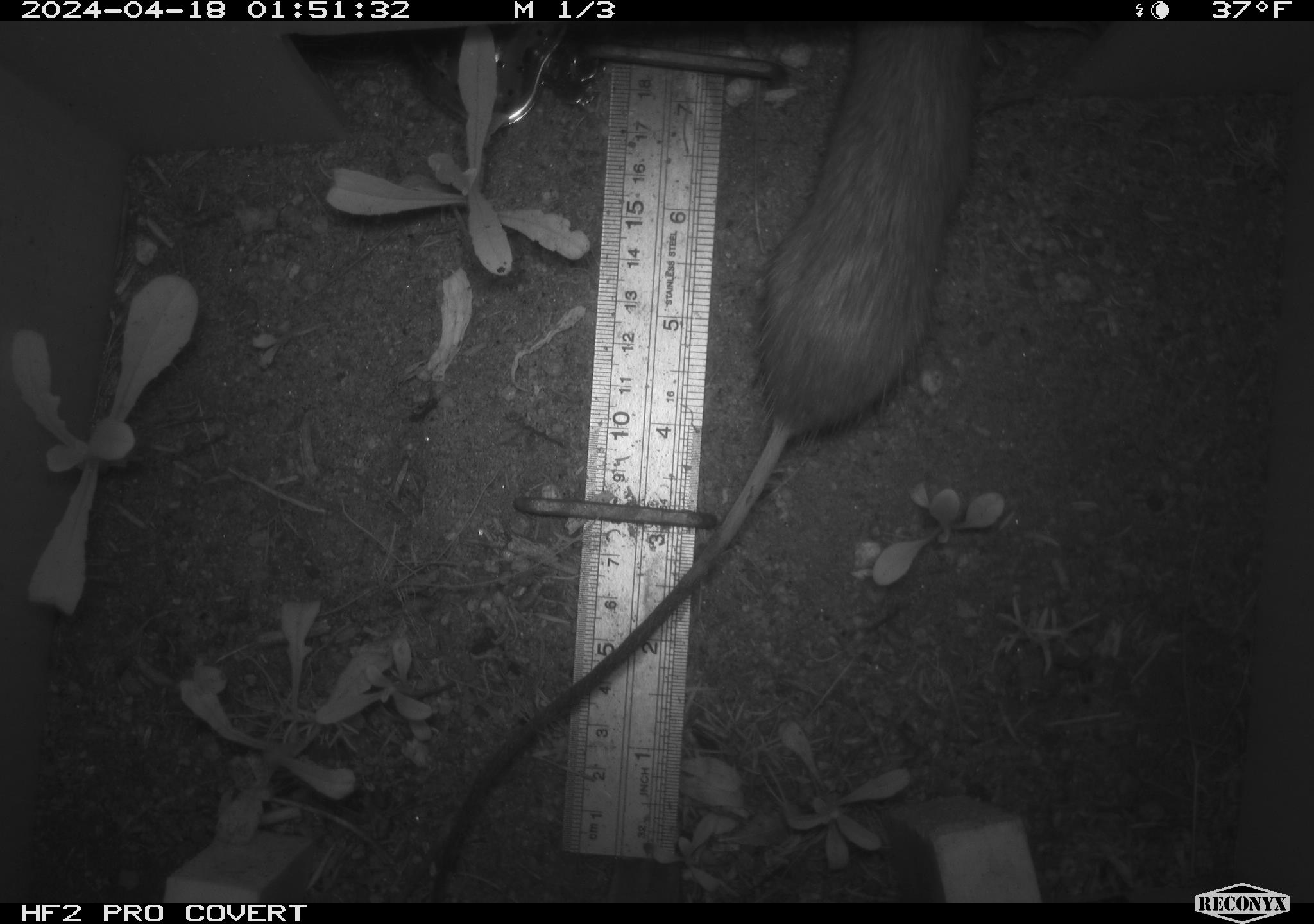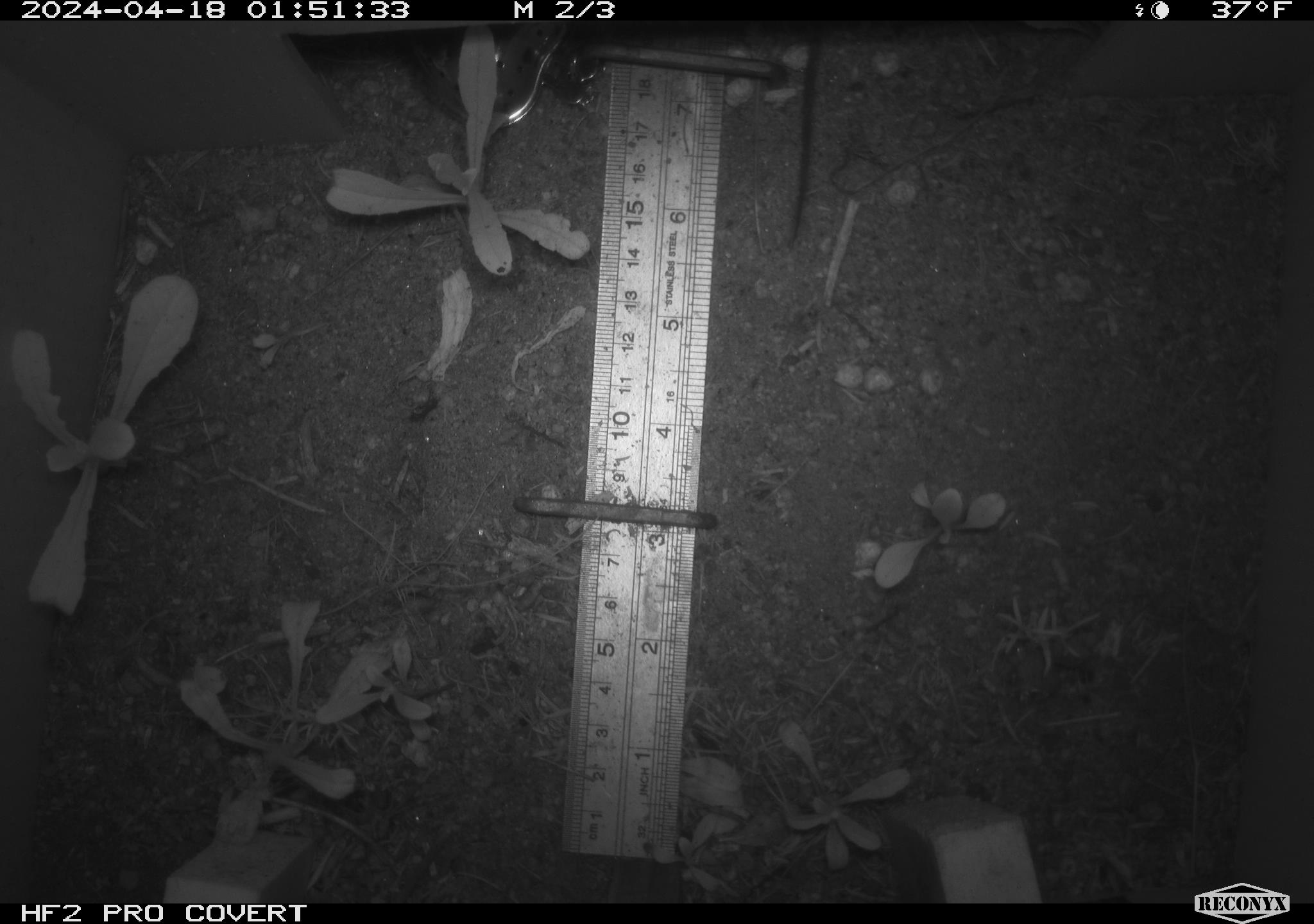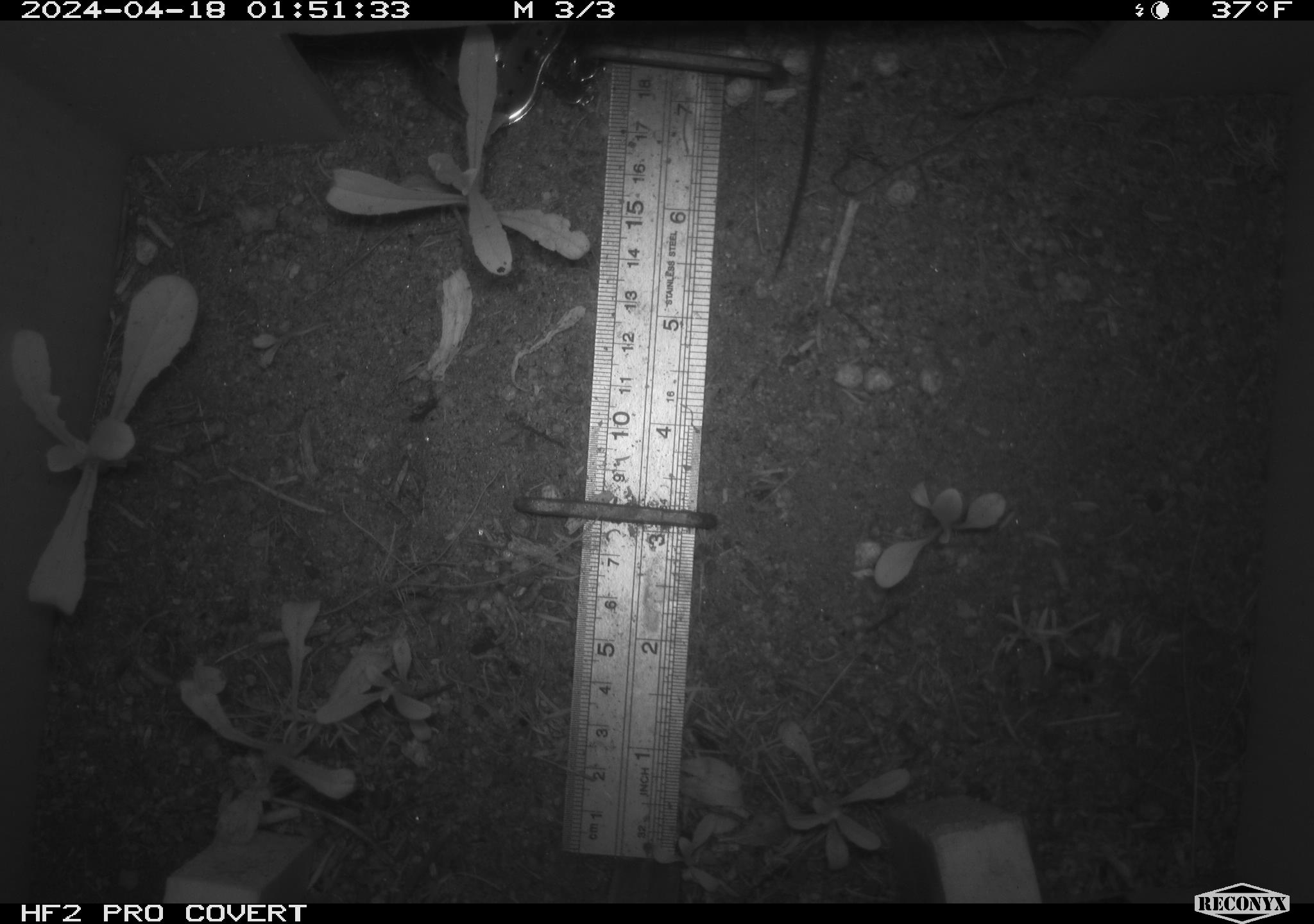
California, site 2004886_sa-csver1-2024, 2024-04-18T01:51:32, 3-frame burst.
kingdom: Animalia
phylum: Chordata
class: Mammalia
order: Rodentia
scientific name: Rodentia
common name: rodent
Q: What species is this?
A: Rodent (Rodentia).